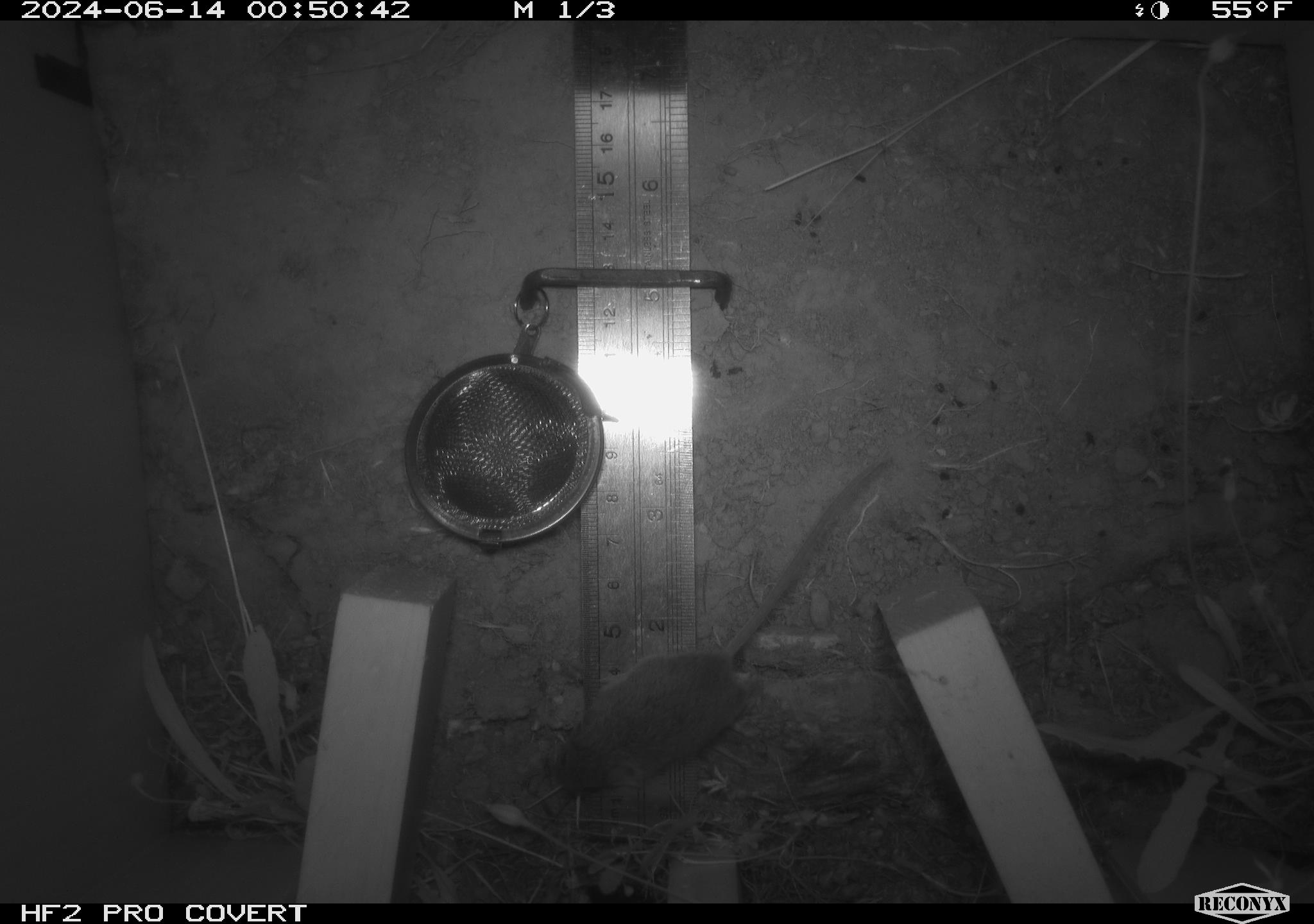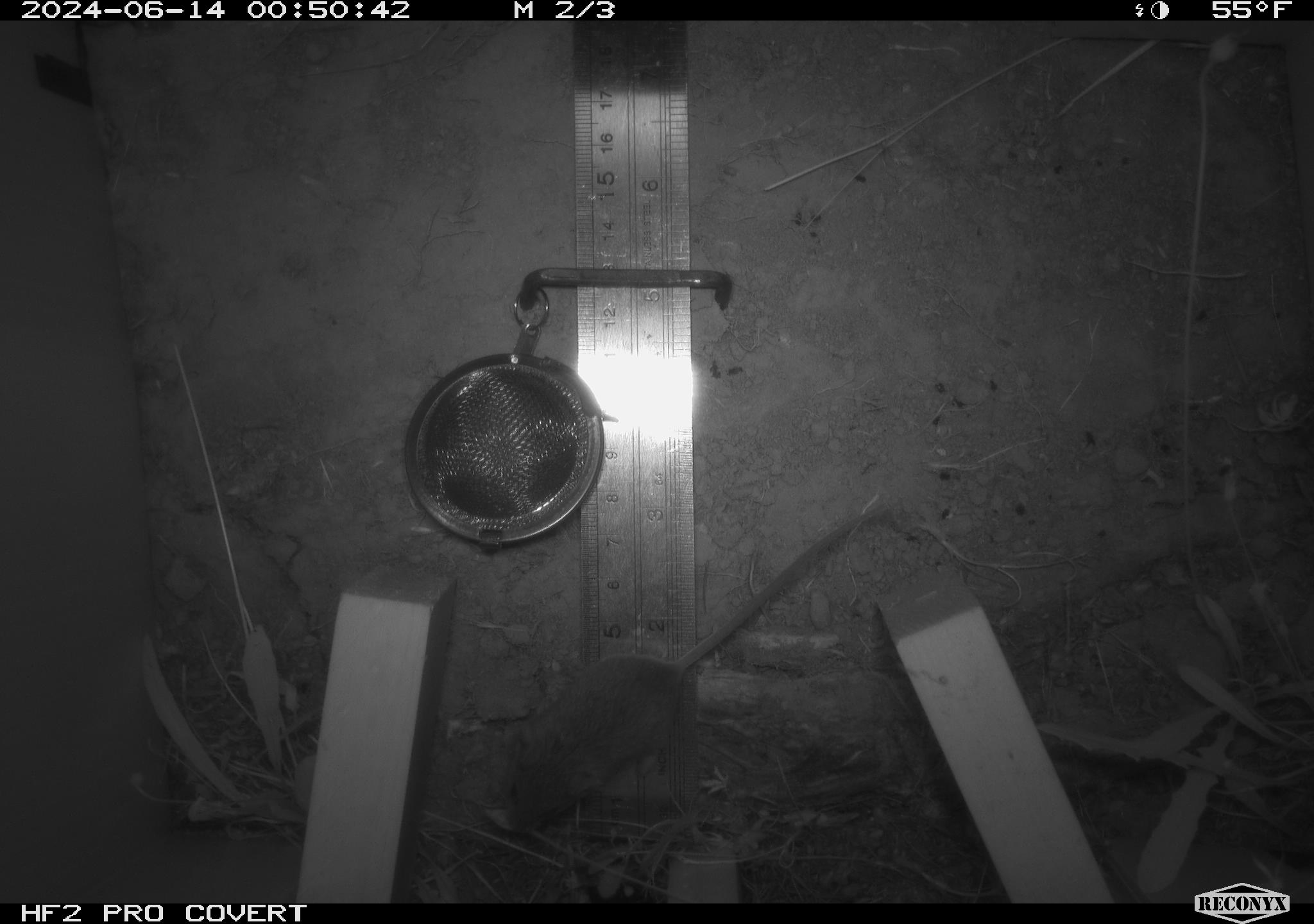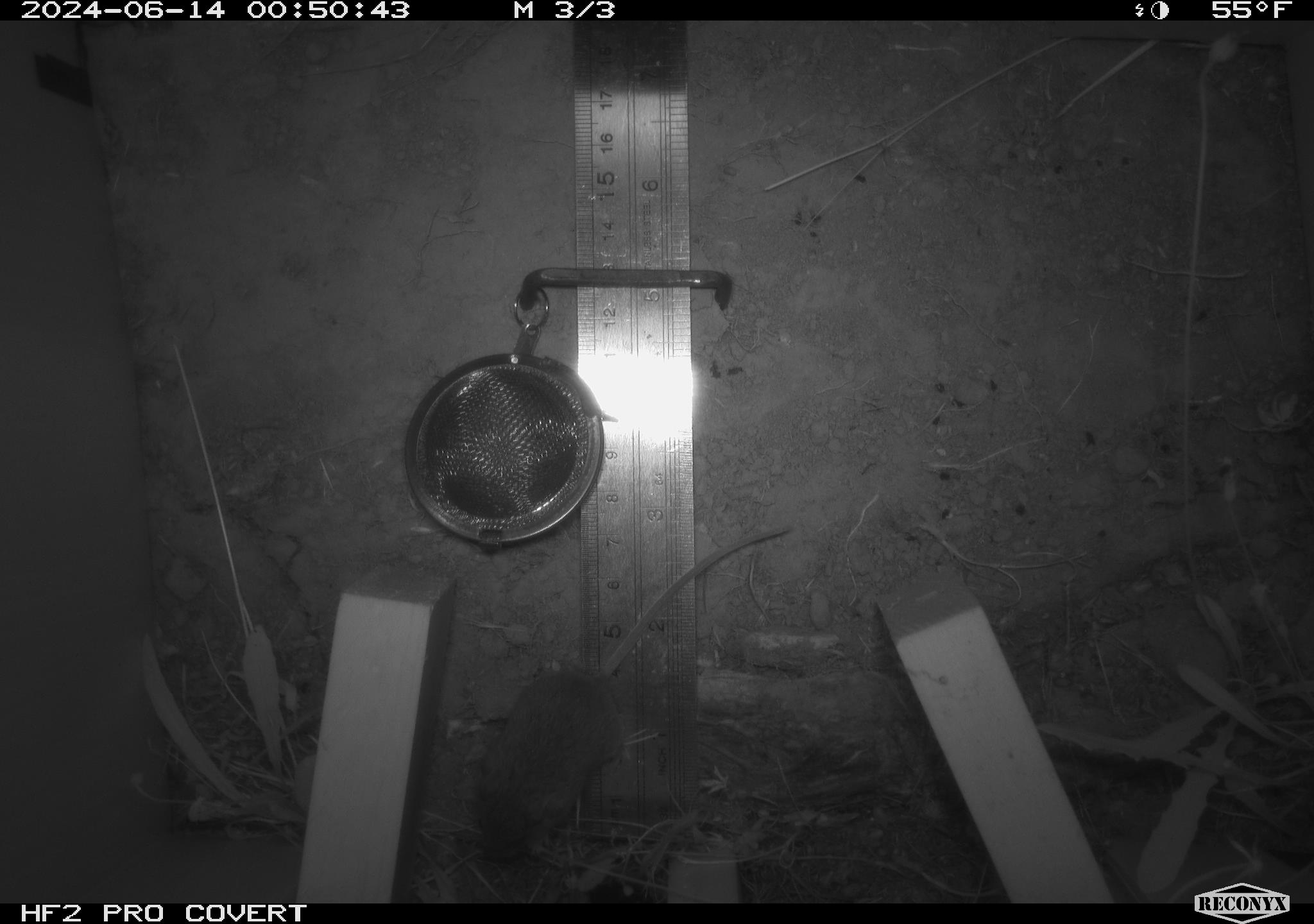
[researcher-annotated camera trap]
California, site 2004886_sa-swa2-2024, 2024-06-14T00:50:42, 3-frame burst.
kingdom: Animalia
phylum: Chordata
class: Mammalia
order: Rodentia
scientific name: Rodentia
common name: mouse species